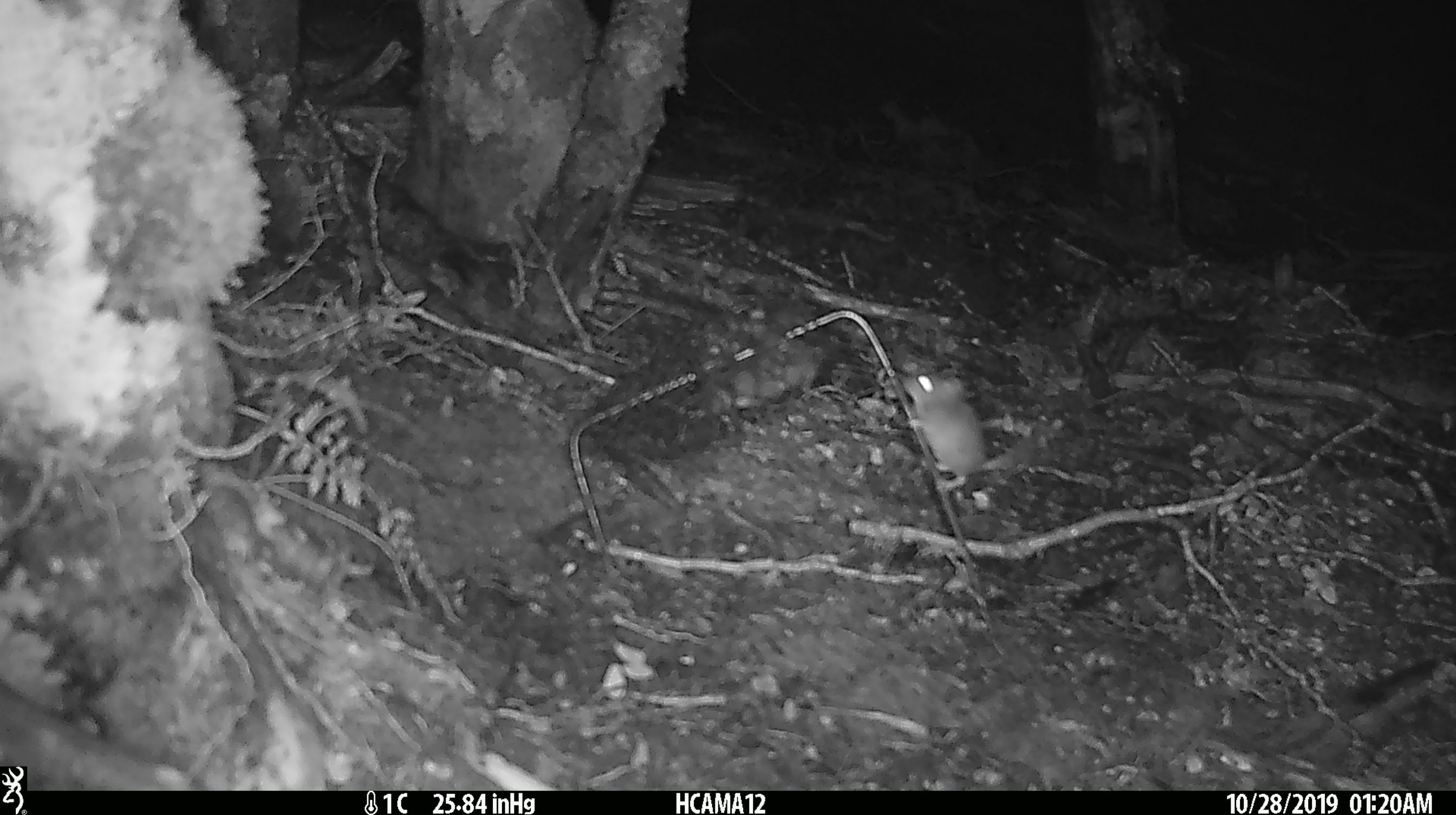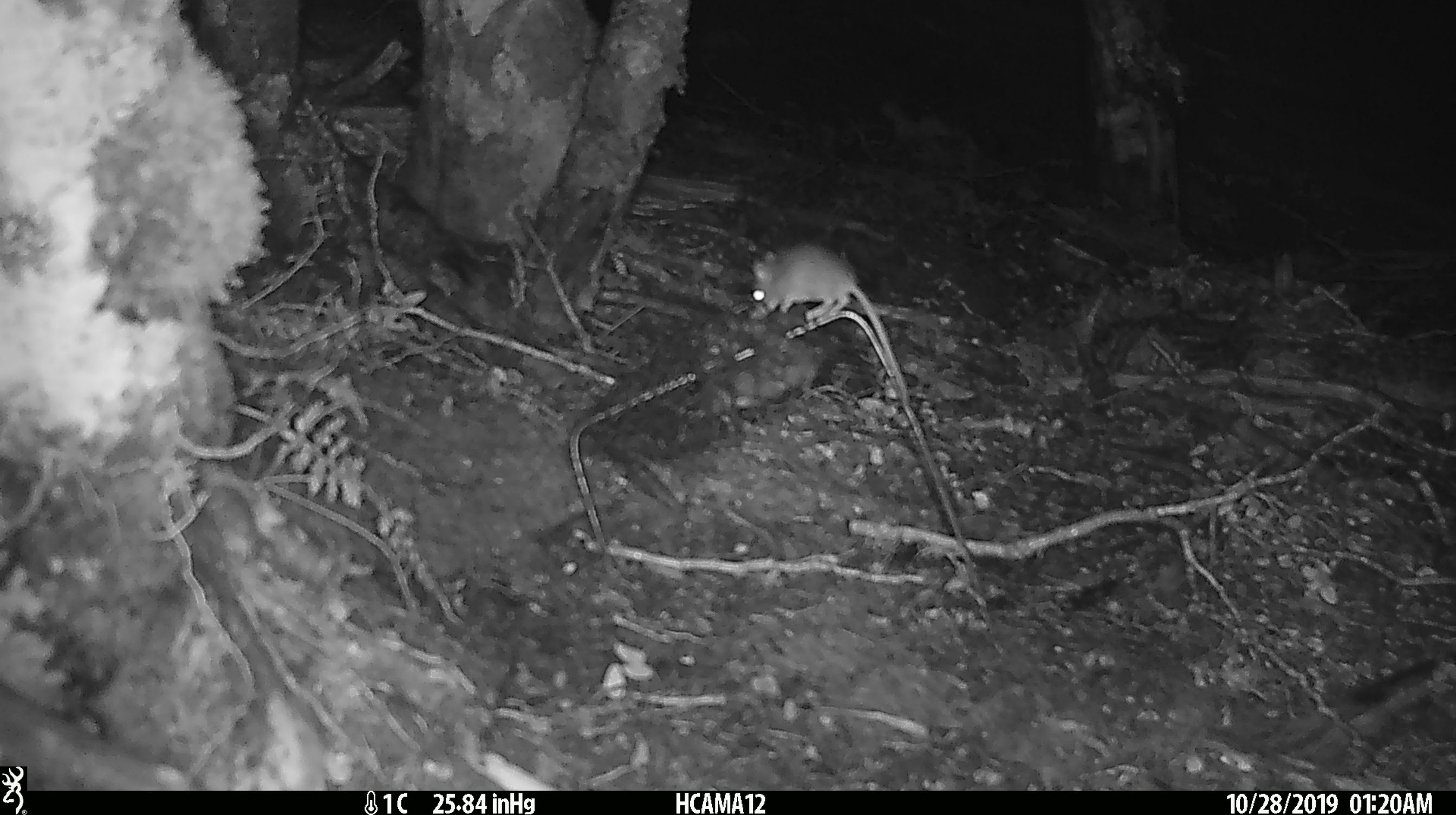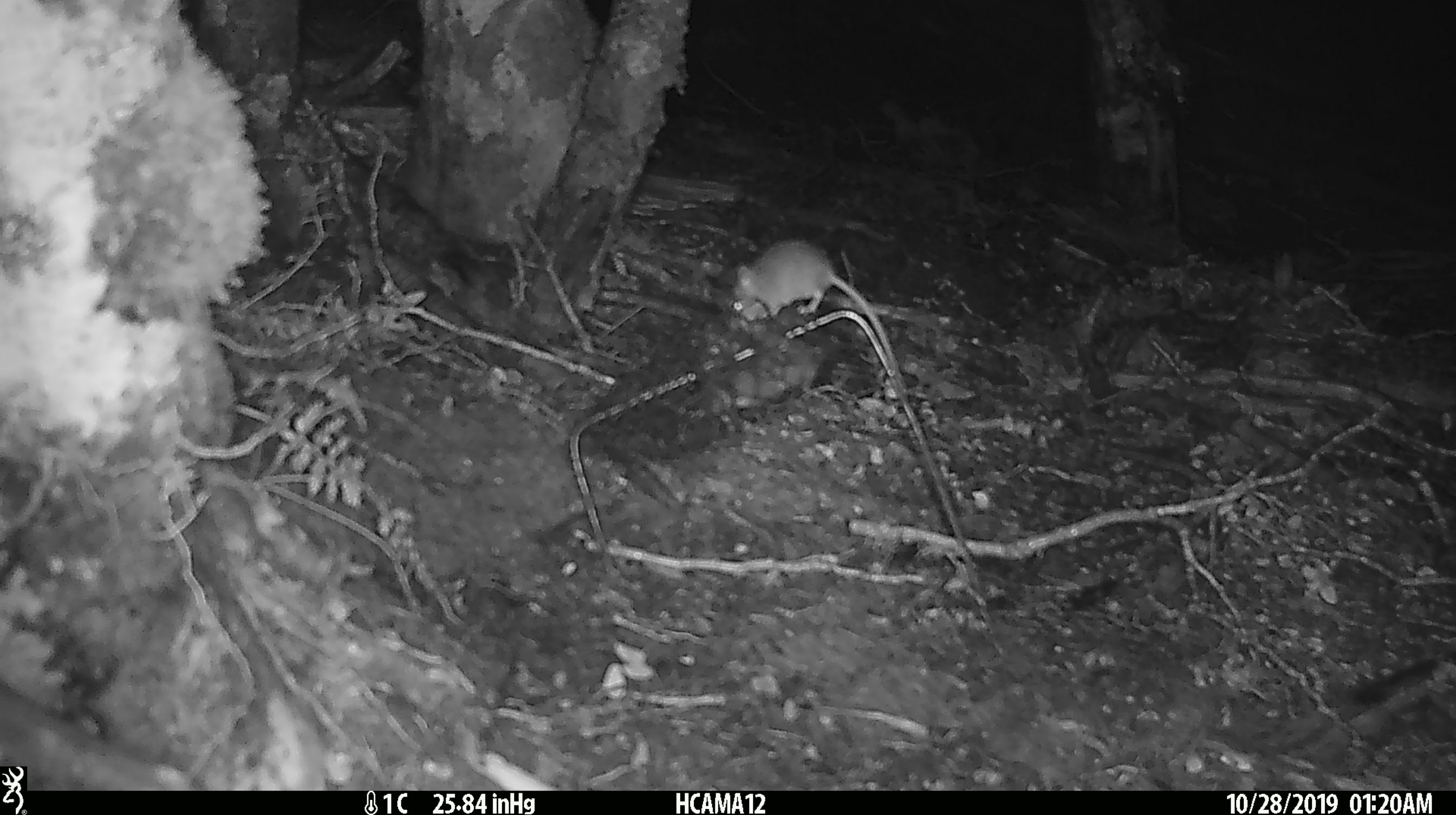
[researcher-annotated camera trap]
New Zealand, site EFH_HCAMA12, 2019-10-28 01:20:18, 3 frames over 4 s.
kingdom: Animalia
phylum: Chordata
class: Mammalia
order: Rodentia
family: Muridae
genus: Mus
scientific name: Mus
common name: mouse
Mouse (Mus).